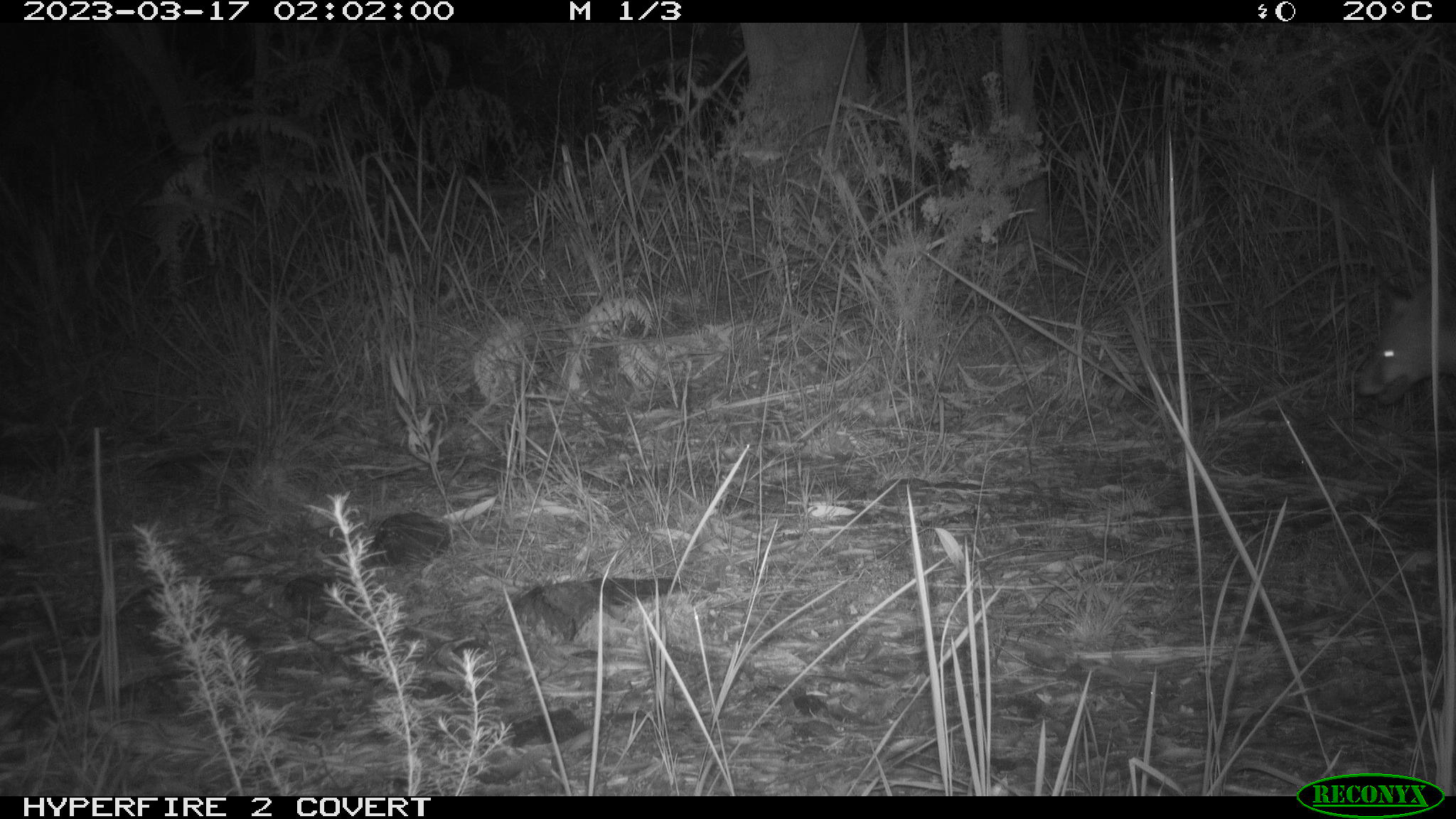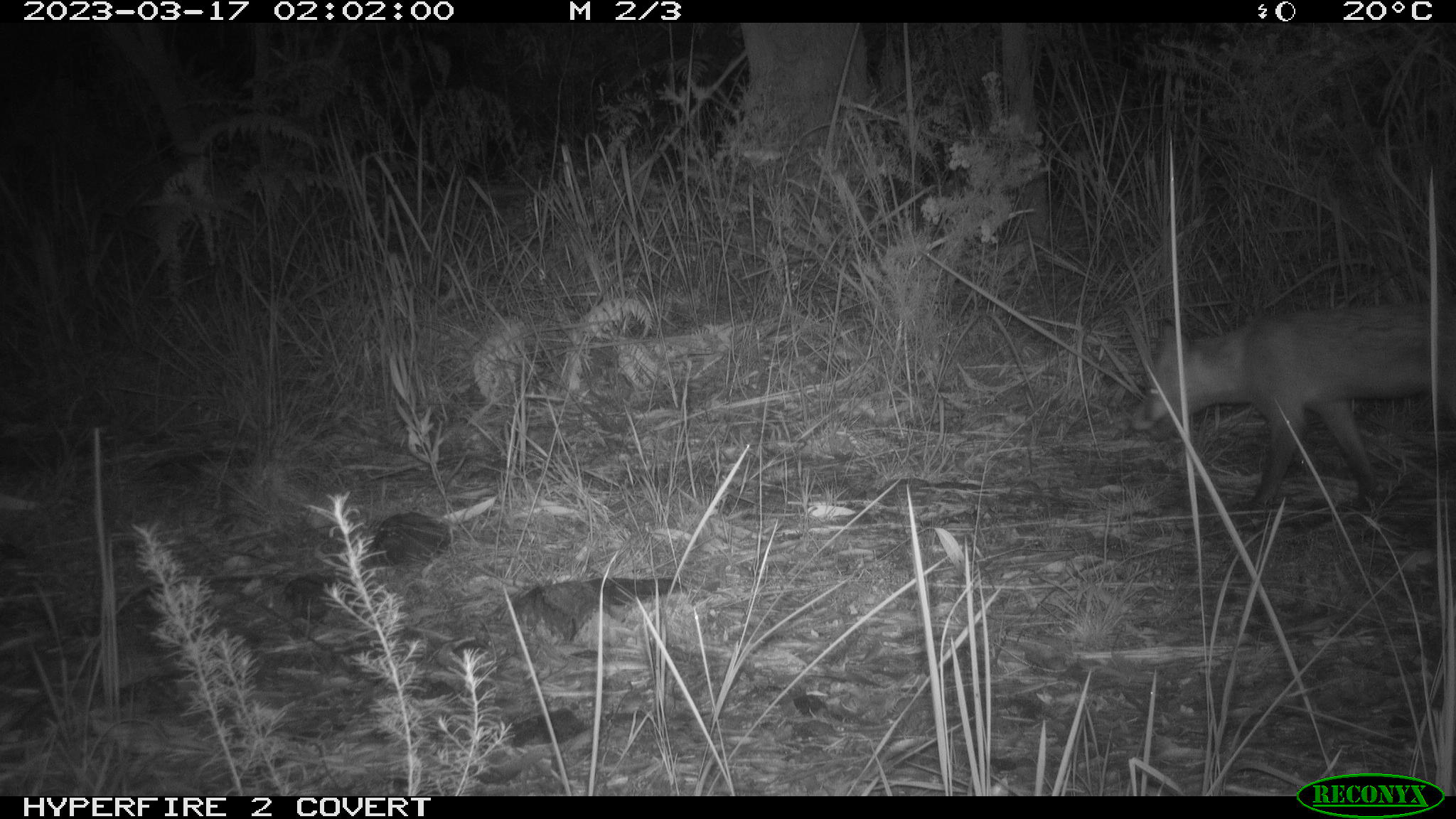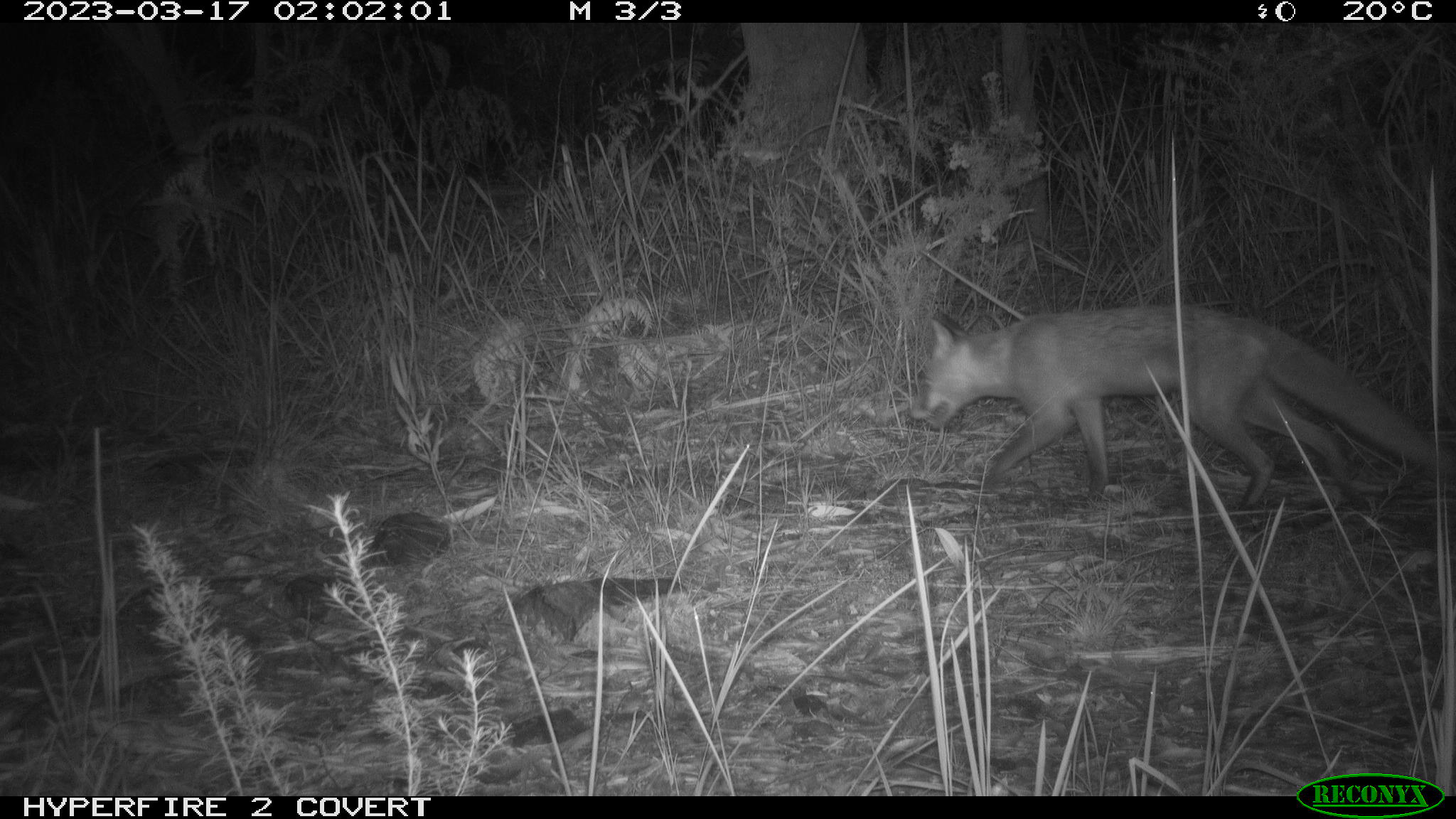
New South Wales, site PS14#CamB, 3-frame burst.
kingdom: Animalia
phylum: Chordata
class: Mammalia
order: Carnivora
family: Canidae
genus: Vulpes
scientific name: Vulpes vulpes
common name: red fox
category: fox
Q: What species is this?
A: Fox (red fox) (Vulpes vulpes).